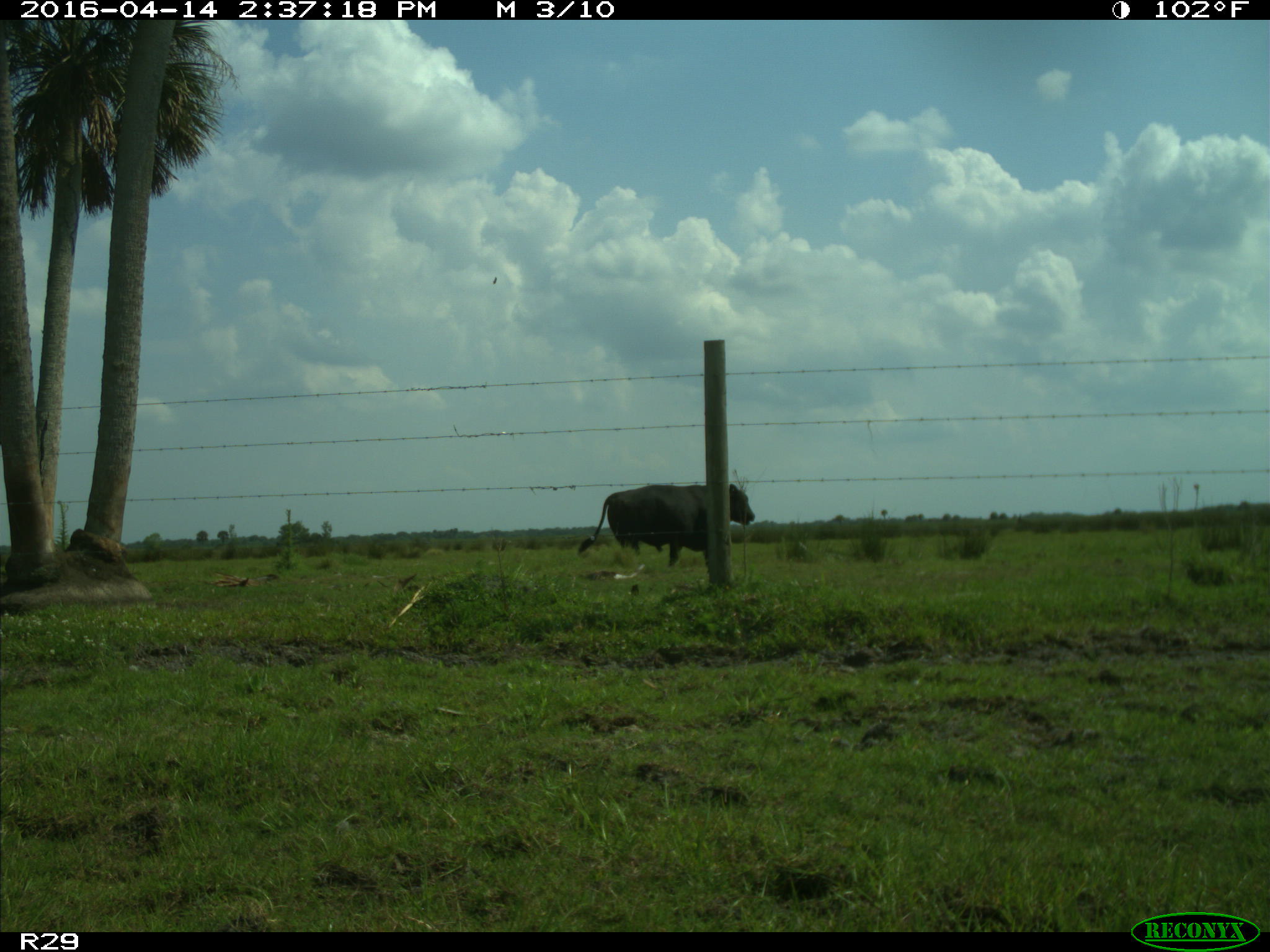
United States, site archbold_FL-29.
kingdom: Animalia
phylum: Chordata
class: Mammalia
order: Artiodactyla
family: Bovidae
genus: Bos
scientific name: Bos taurus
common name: domestic cow